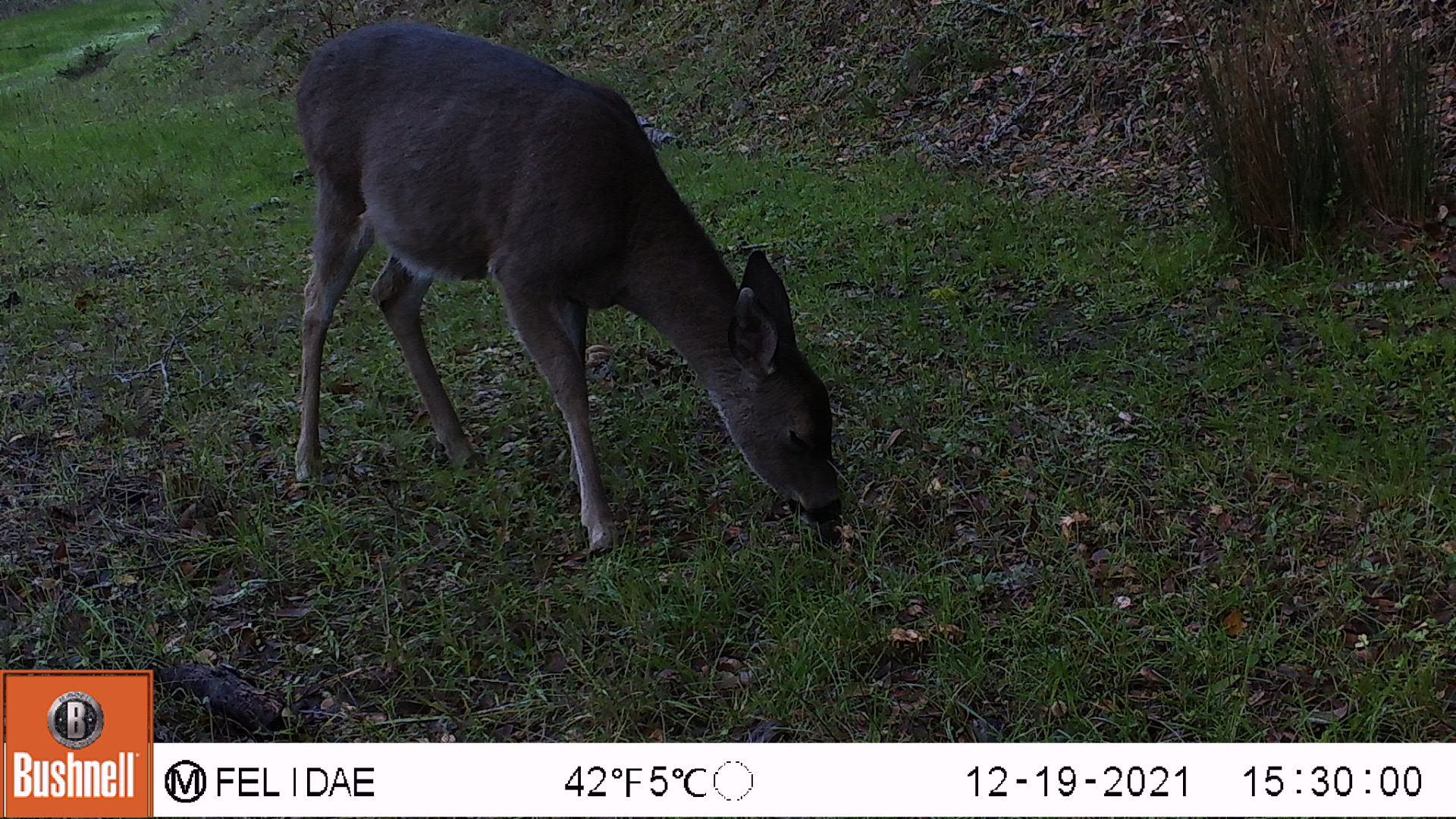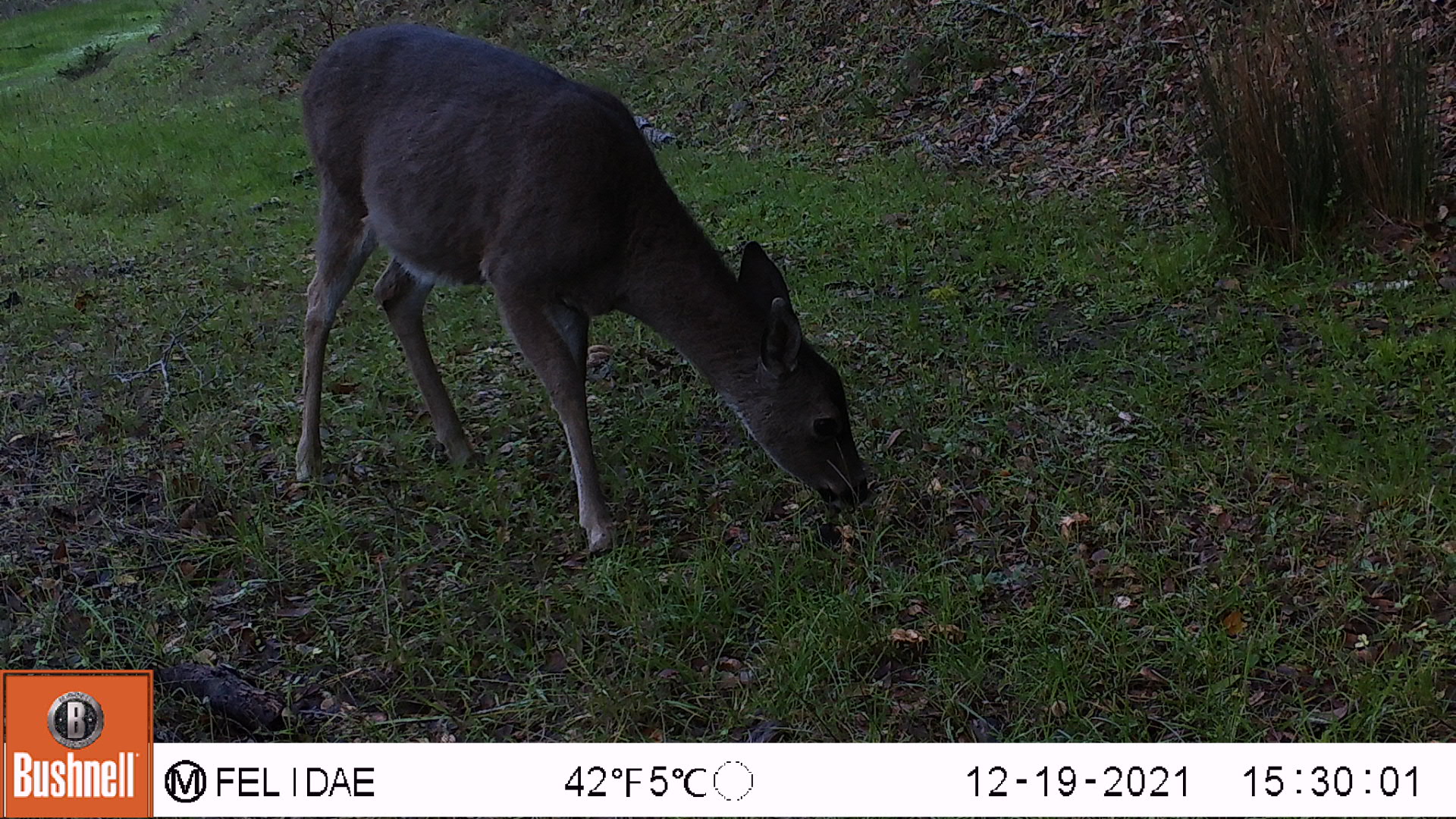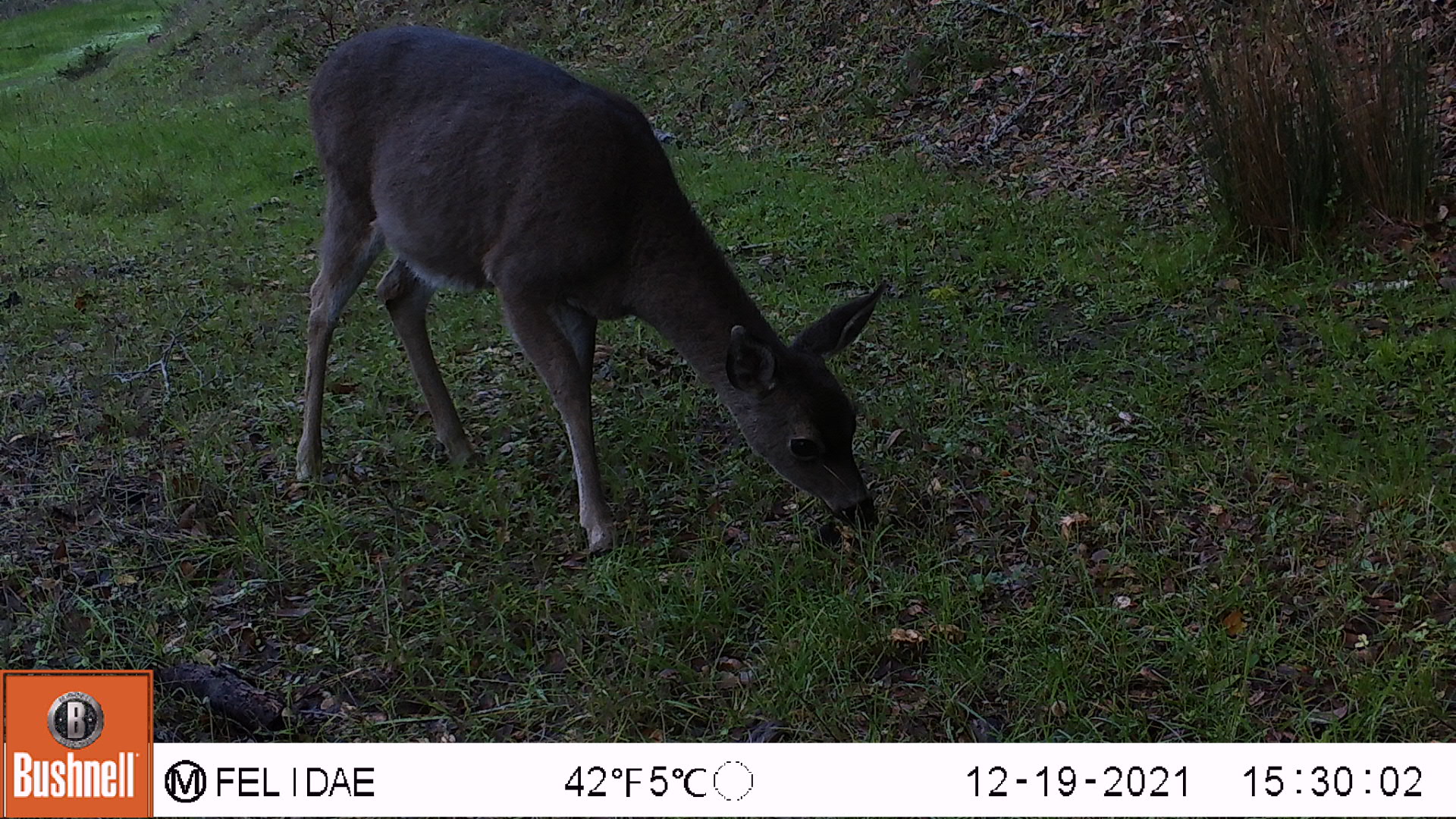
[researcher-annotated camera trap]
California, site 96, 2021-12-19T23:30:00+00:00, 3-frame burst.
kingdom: Animalia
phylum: Chordata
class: Mammalia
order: Artiodactyla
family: Cervidae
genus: Odocoileus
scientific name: Odocoileus hemionus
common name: mule deer